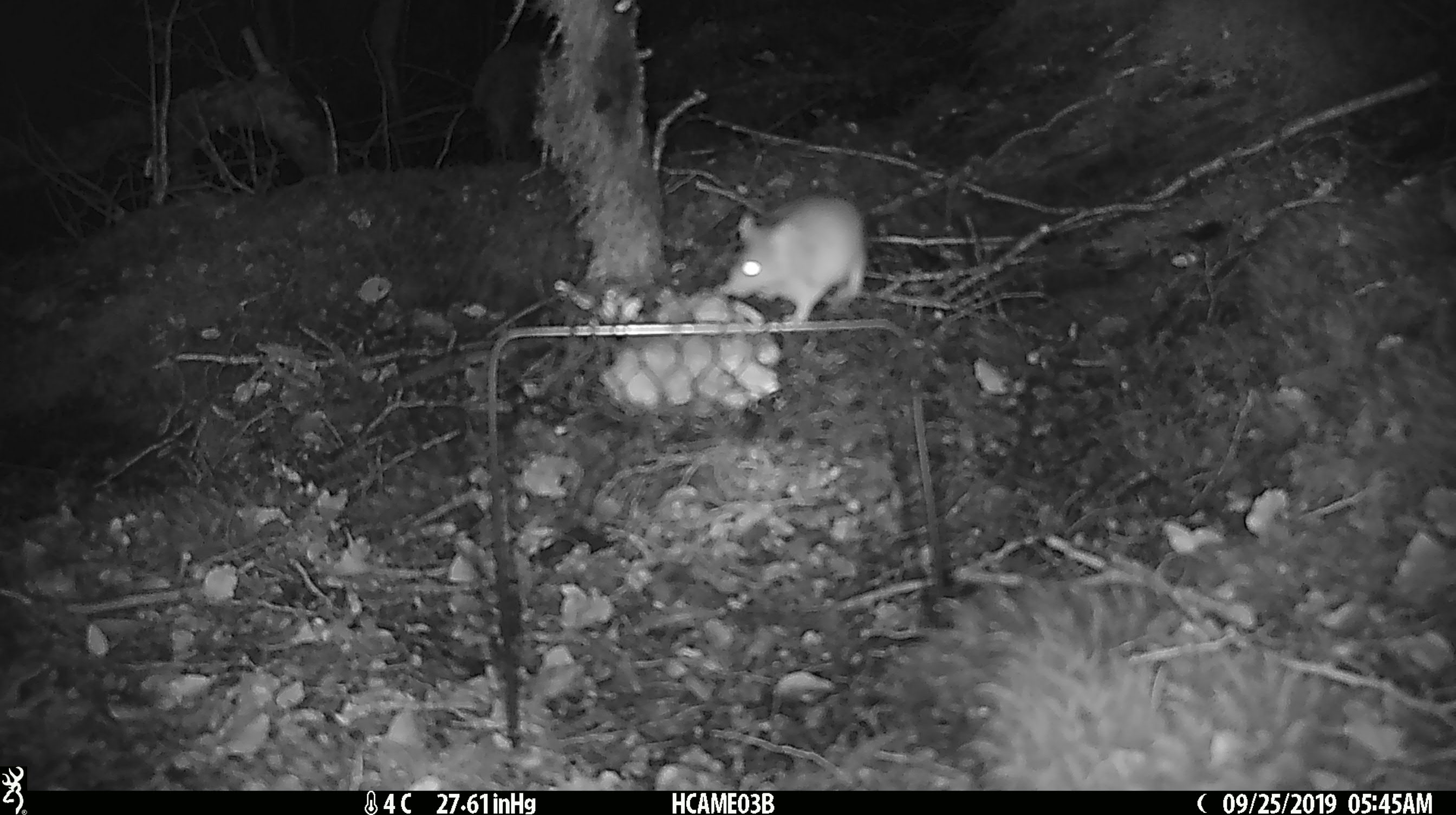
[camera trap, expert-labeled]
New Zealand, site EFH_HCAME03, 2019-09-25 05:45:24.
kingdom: Animalia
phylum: Chordata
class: Mammalia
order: Rodentia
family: Muridae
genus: Mus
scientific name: Mus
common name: mouse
Mouse (Mus).